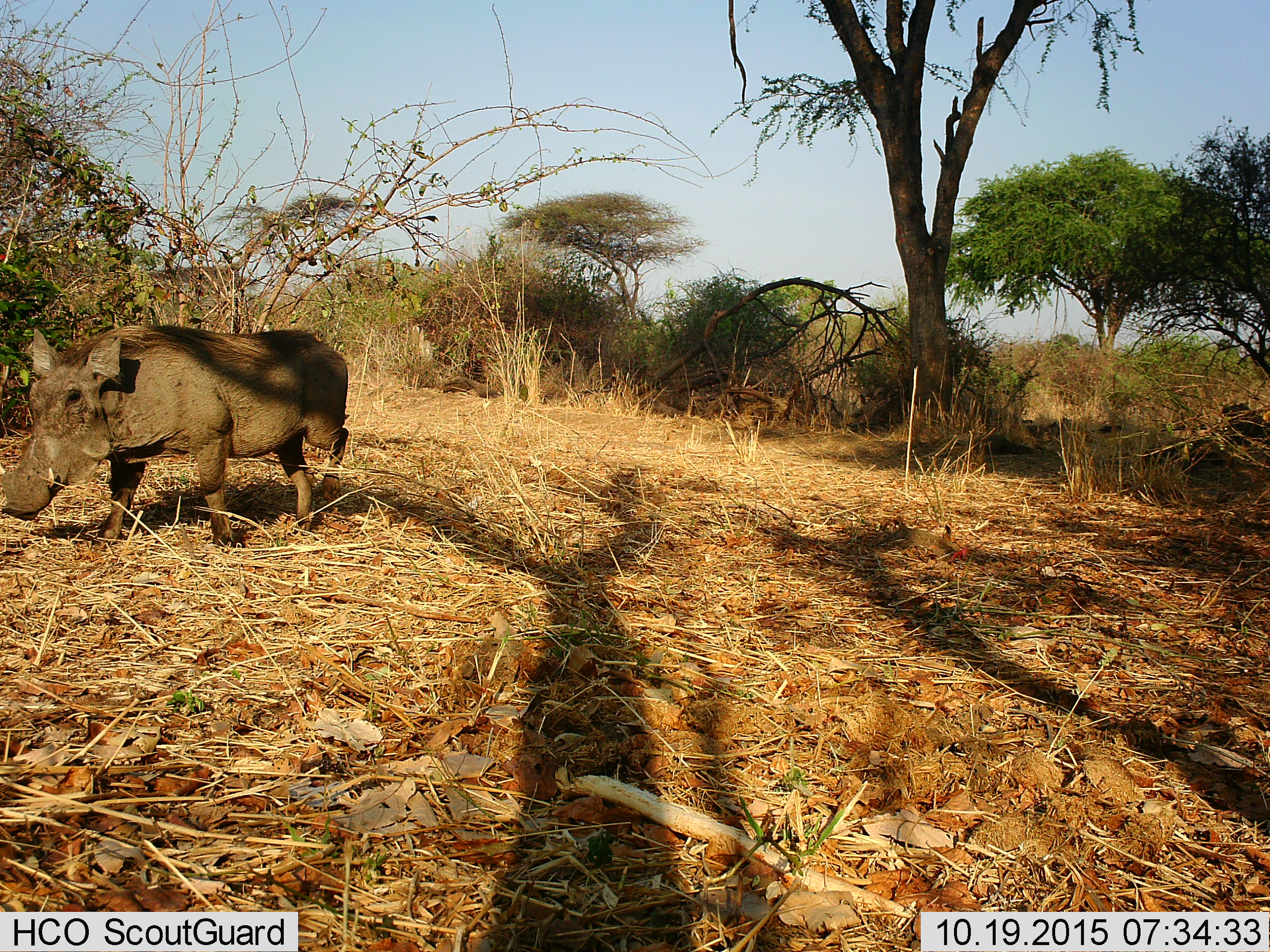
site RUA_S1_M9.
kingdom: Animalia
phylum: Chordata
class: Mammalia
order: Artiodactyla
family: Suidae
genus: Phacochoerus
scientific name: Phacochoerus africanus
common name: warthog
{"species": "warthog (Phacochoerus africanus)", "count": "1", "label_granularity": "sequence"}